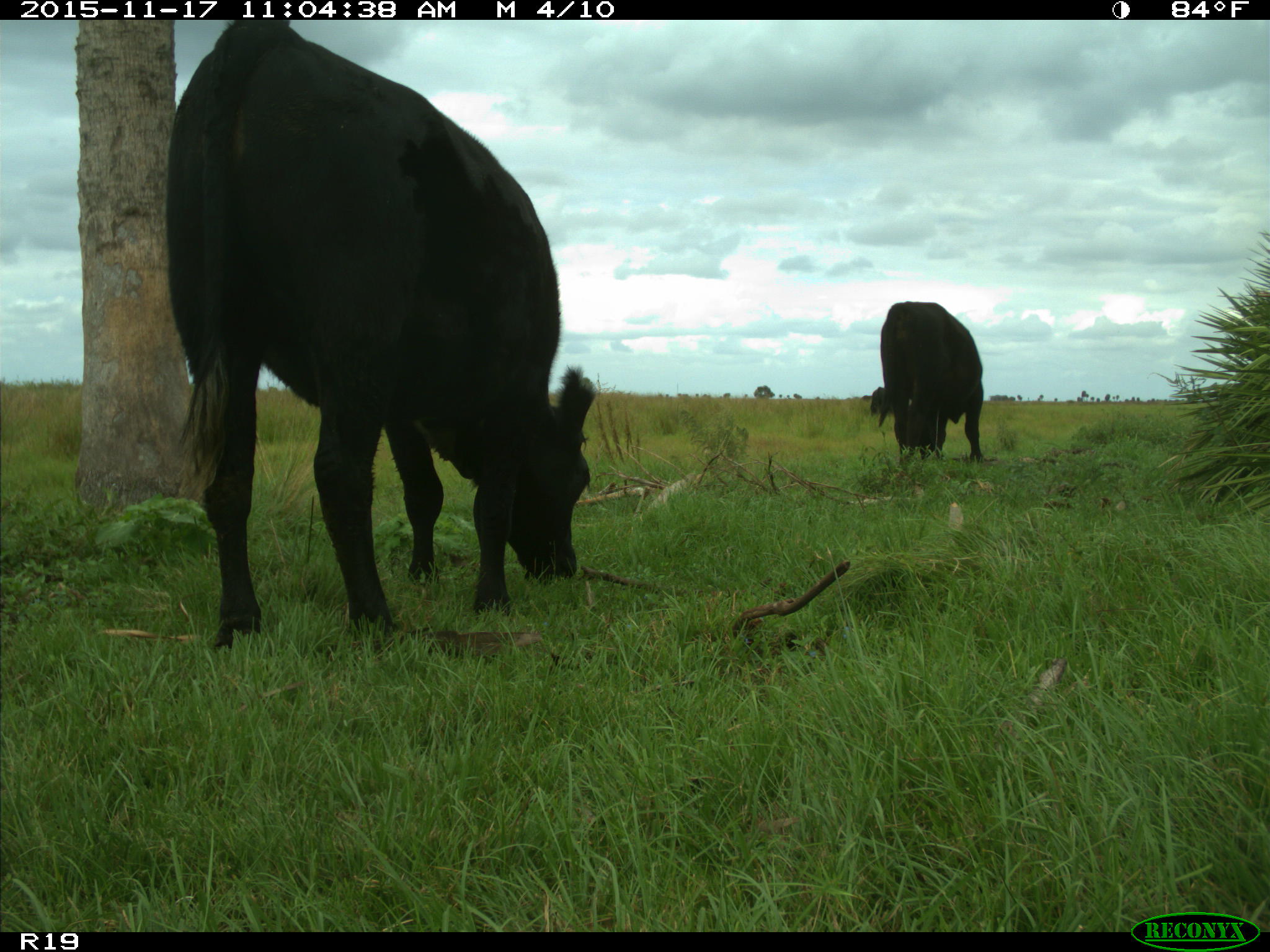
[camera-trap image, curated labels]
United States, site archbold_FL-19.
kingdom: Animalia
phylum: Chordata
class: Mammalia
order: Artiodactyla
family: Bovidae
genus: Bos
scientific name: Bos taurus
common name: domestic cow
Bos taurus (domestic cow).